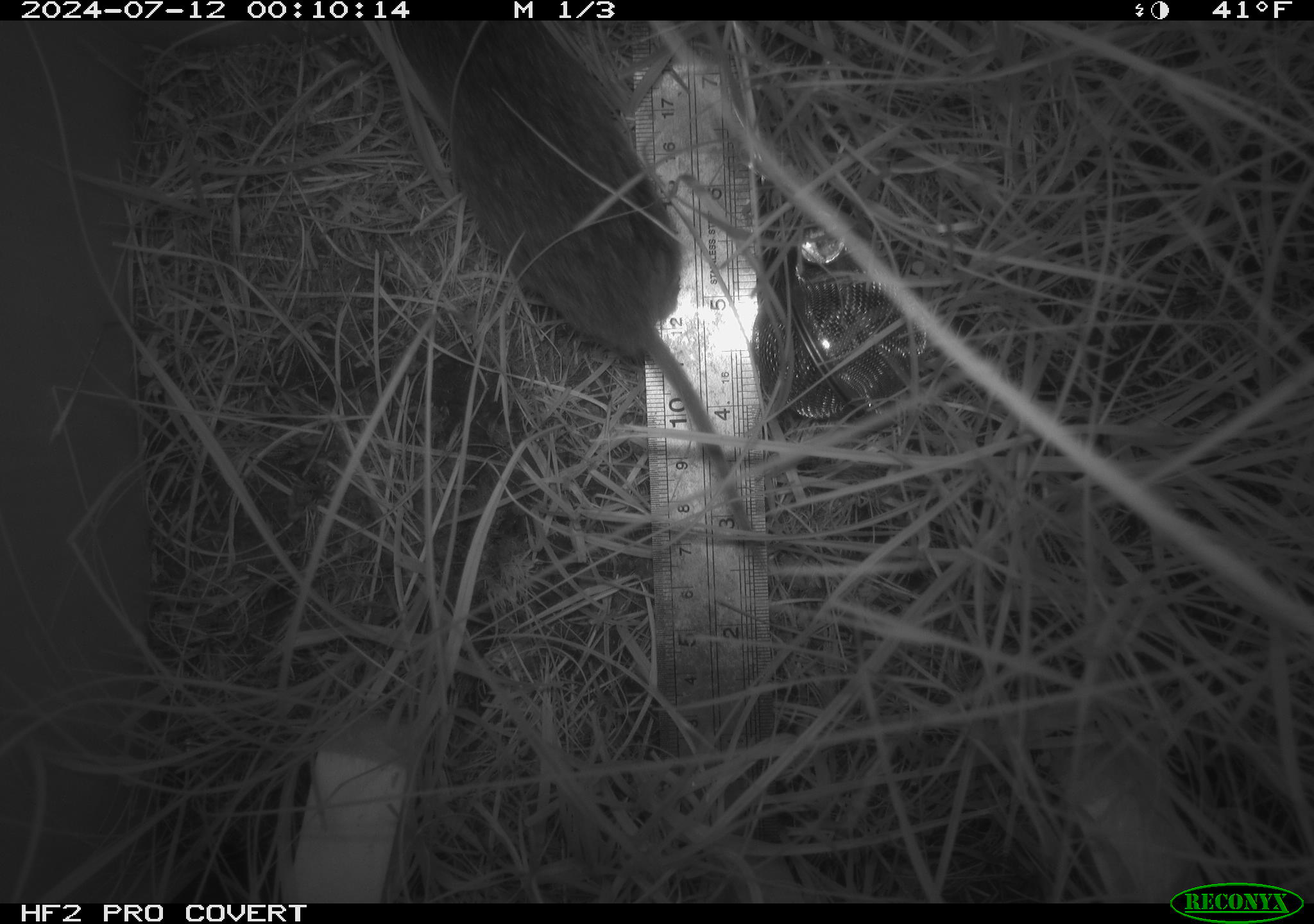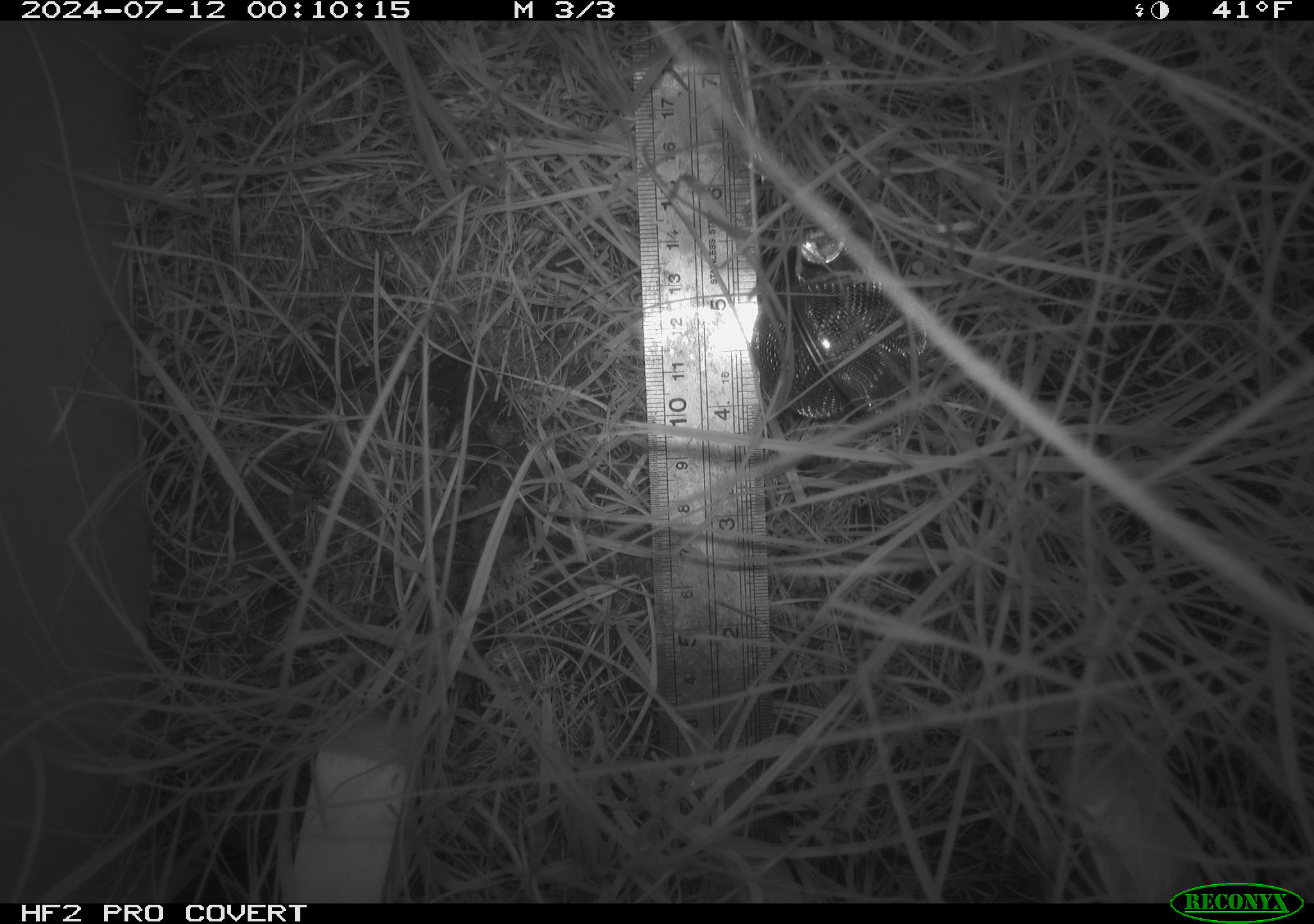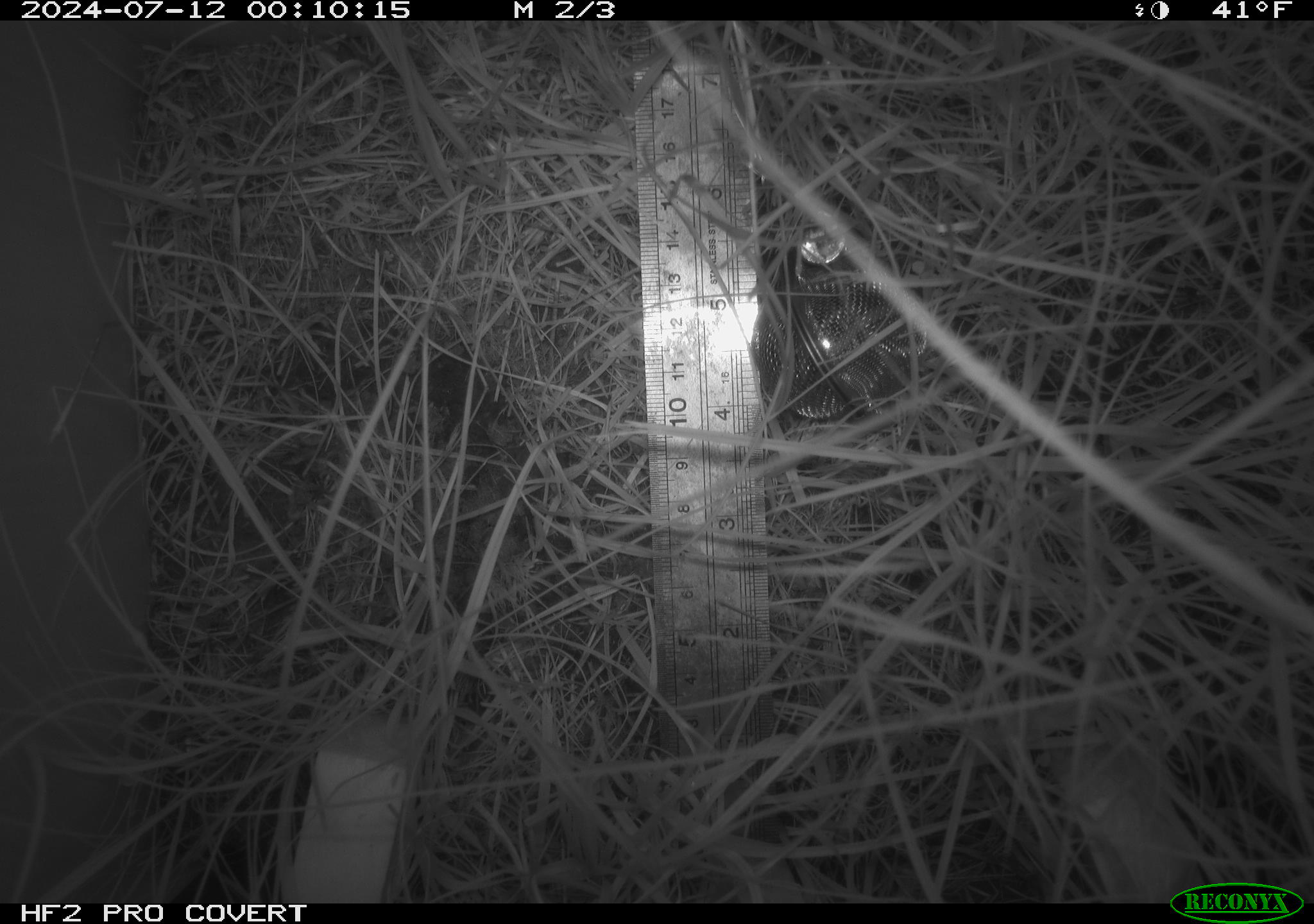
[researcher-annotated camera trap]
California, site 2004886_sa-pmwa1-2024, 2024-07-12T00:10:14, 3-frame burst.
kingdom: Animalia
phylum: Chordata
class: Mammalia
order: Rodentia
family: Cricetidae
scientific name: Arvicolinae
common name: voles, lemmings, and muskrats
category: arvicolinae subfamily